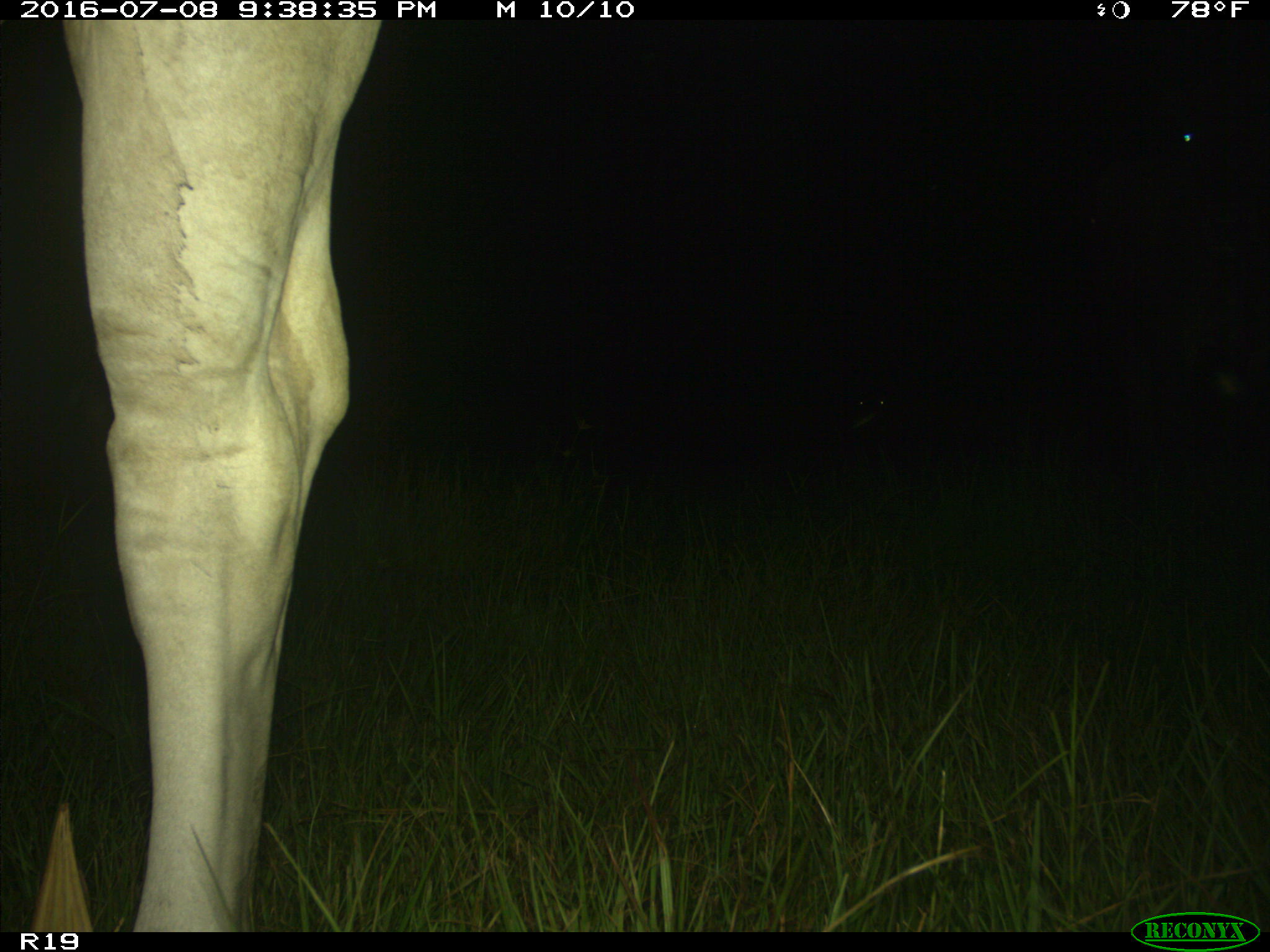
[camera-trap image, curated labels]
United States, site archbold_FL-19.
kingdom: Animalia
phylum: Chordata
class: Mammalia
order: Artiodactyla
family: Bovidae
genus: Bos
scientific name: Bos taurus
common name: domestic cow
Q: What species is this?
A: Bos taurus (domestic cow).